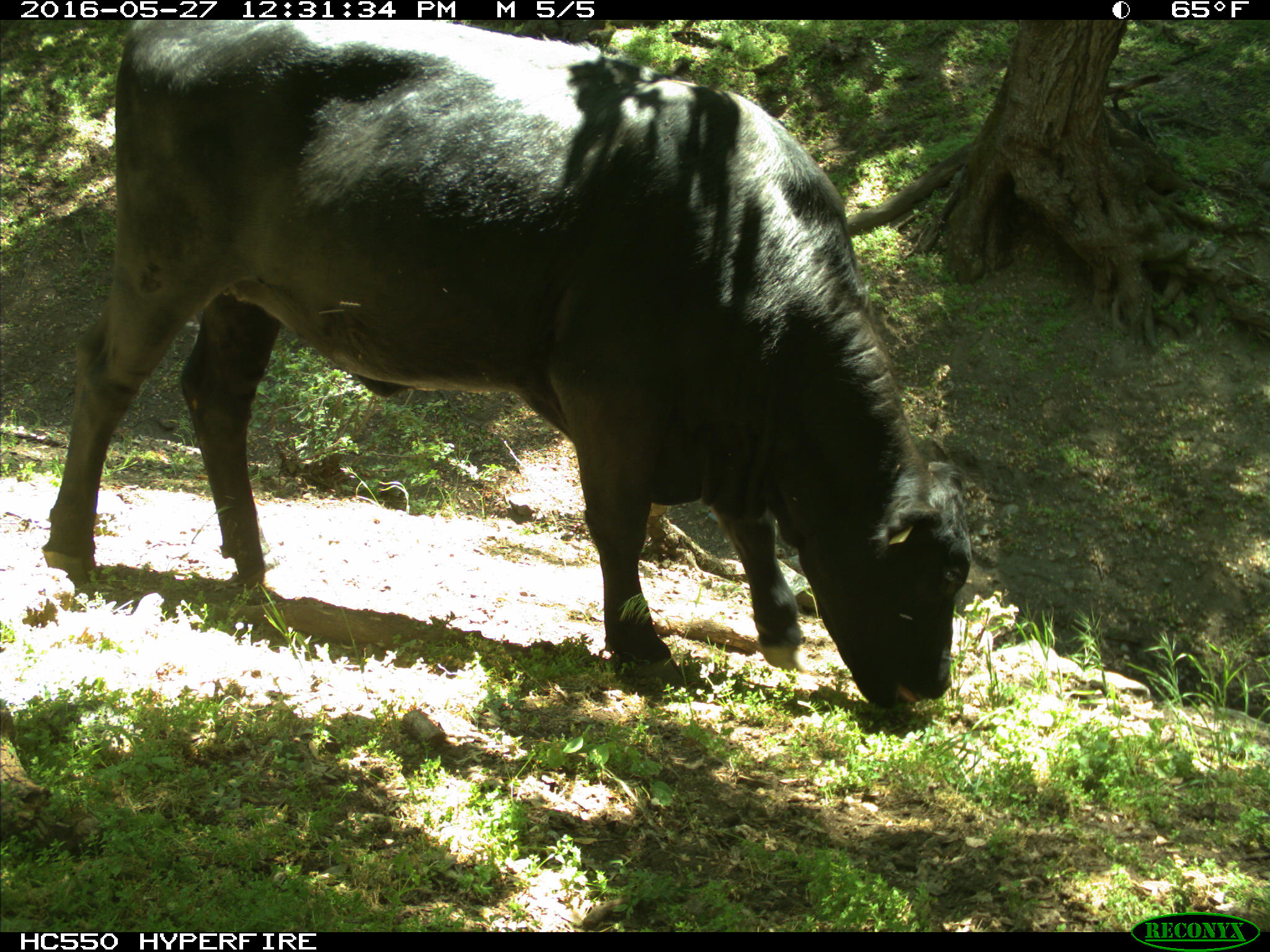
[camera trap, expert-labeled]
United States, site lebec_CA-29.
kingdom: Animalia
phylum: Chordata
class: Mammalia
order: Artiodactyla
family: Bovidae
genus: Bos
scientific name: Bos taurus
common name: domestic cow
Bos taurus (domestic cow).